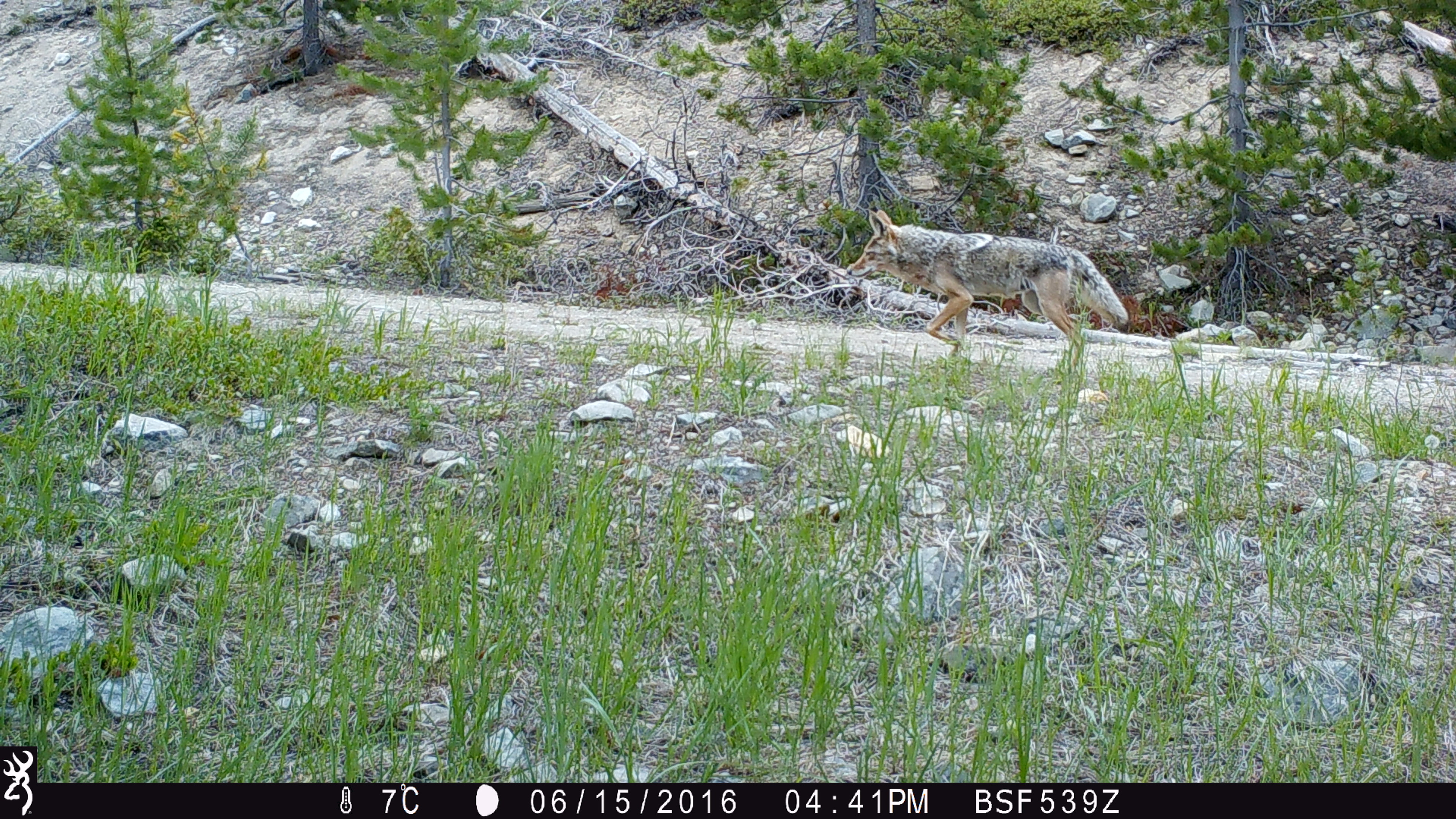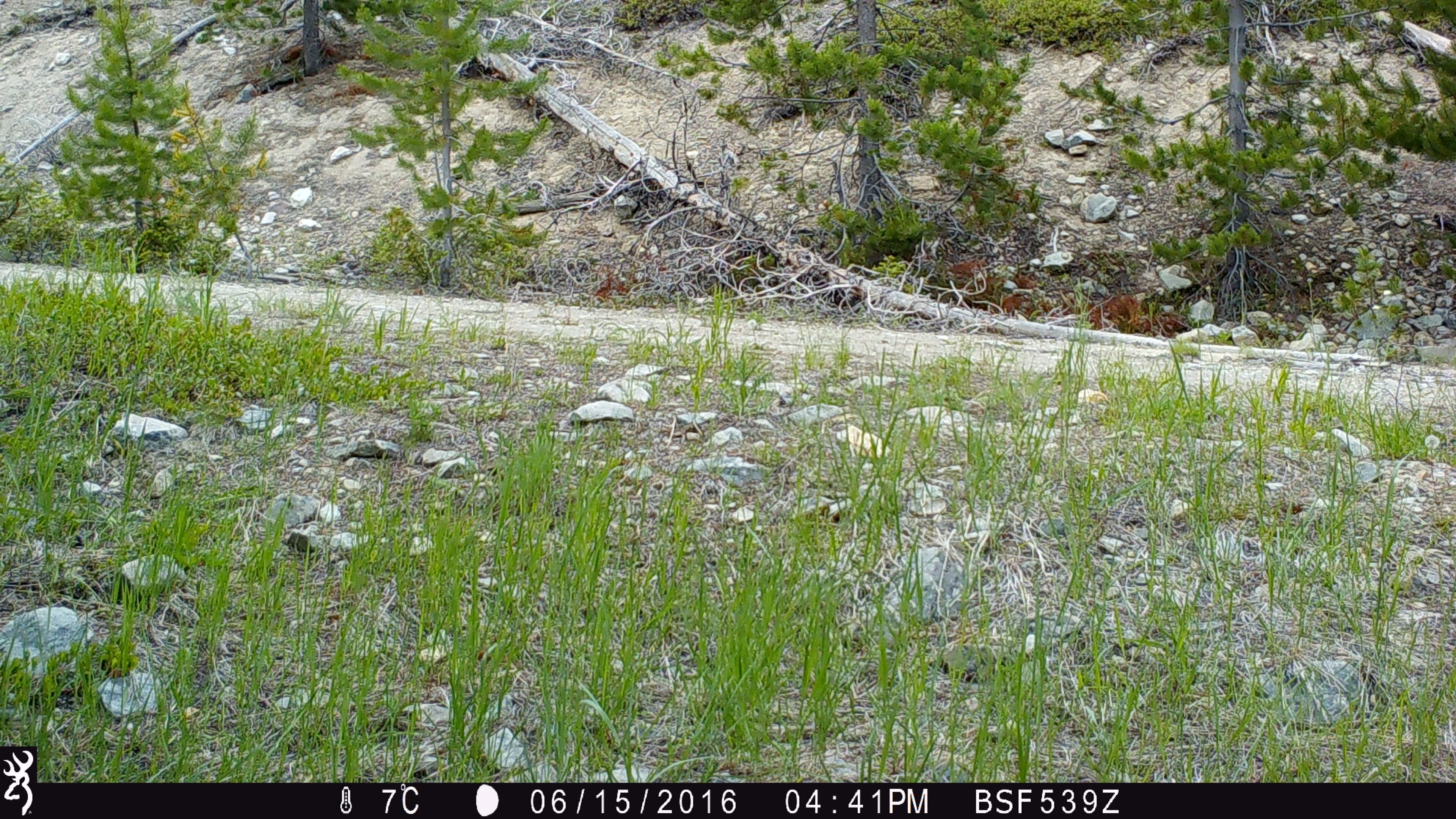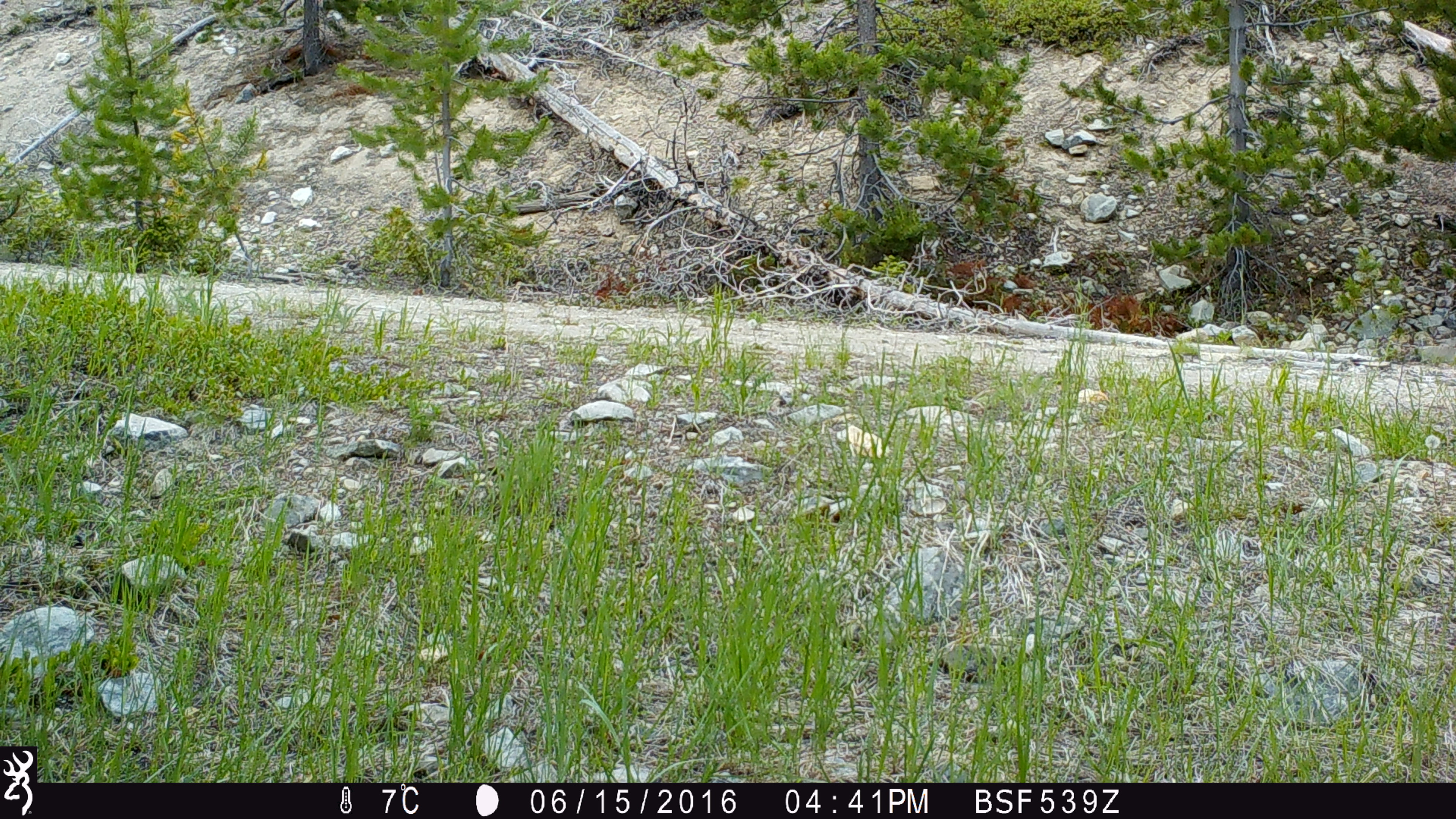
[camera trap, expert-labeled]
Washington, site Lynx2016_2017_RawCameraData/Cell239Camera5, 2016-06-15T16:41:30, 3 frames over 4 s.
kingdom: Animalia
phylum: Chordata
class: Mammalia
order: Carnivora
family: Canidae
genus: Canis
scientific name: Canis latrans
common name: coyote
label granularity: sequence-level